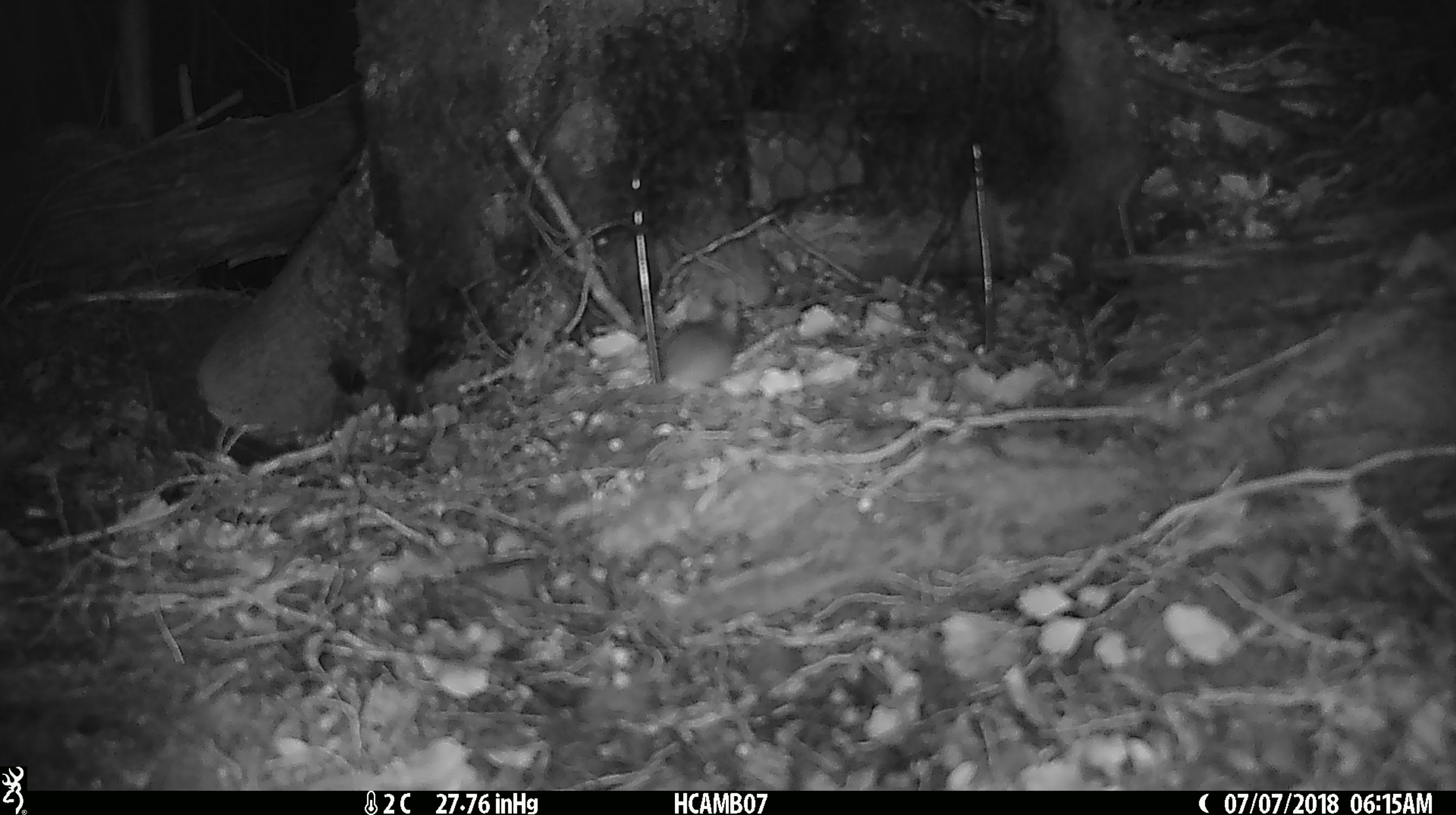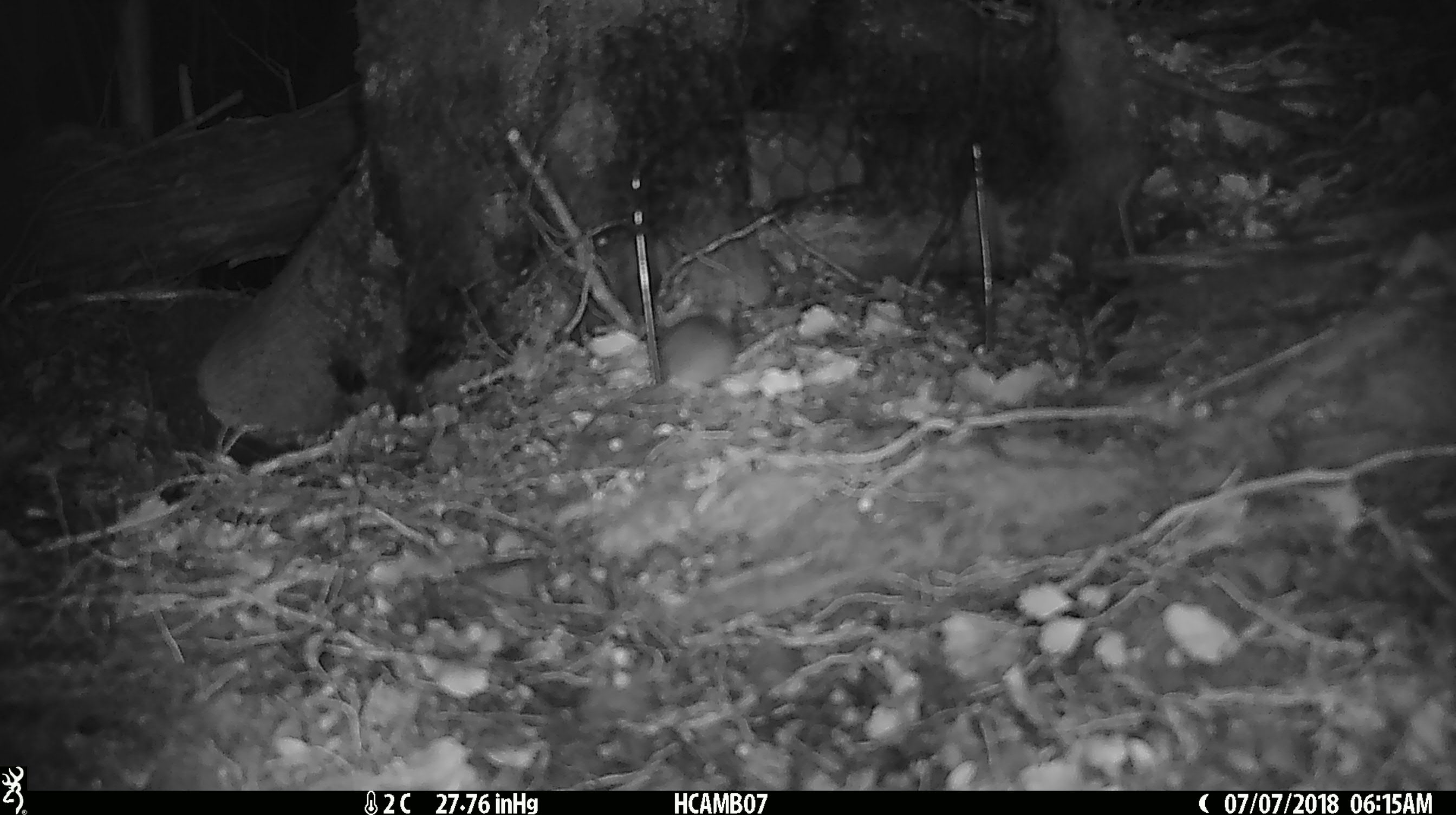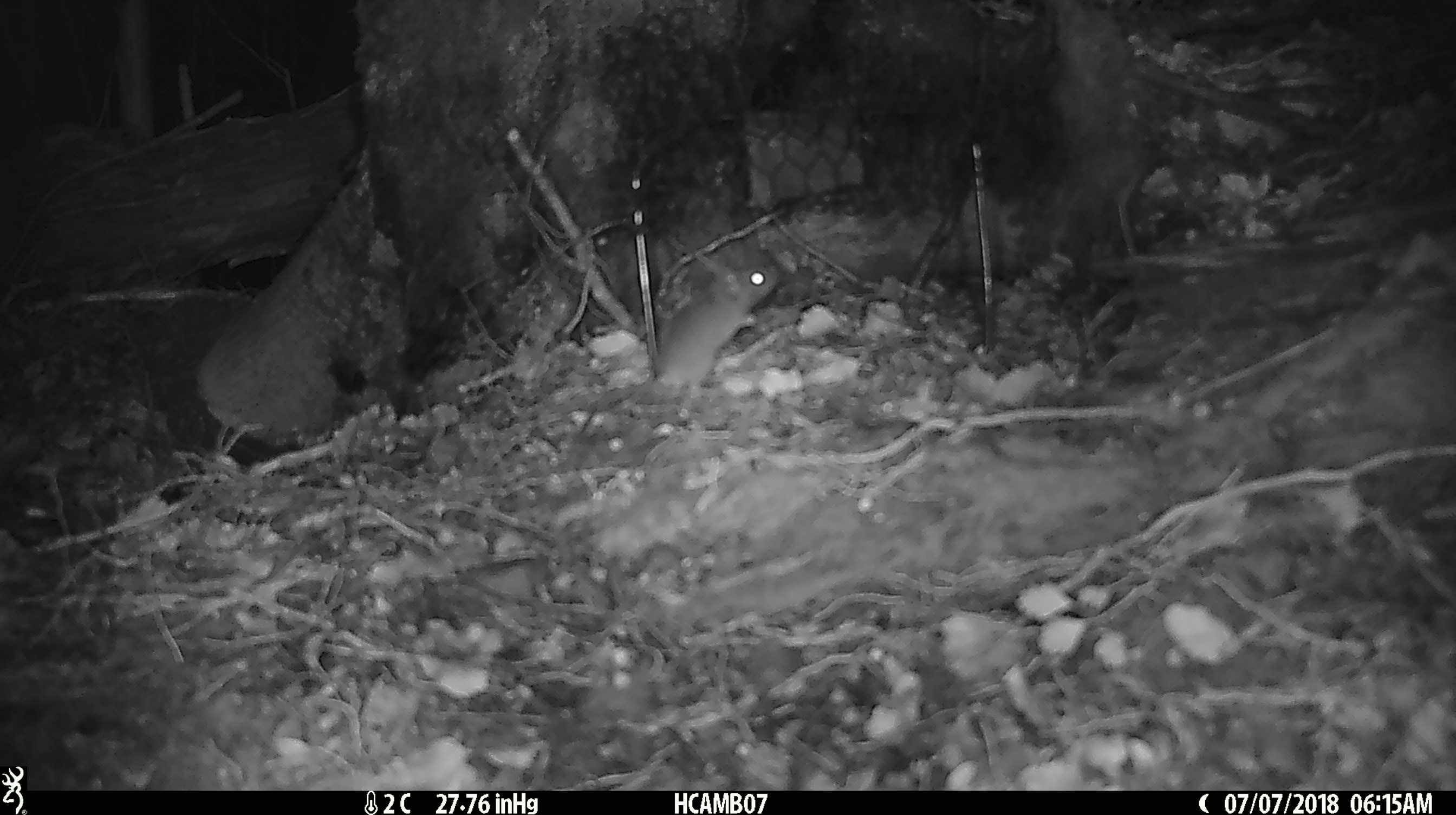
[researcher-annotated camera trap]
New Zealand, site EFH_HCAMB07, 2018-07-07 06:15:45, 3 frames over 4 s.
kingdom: Animalia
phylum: Chordata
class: Mammalia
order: Rodentia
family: Muridae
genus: Mus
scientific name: Mus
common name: mouse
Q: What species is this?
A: Mouse (Mus).